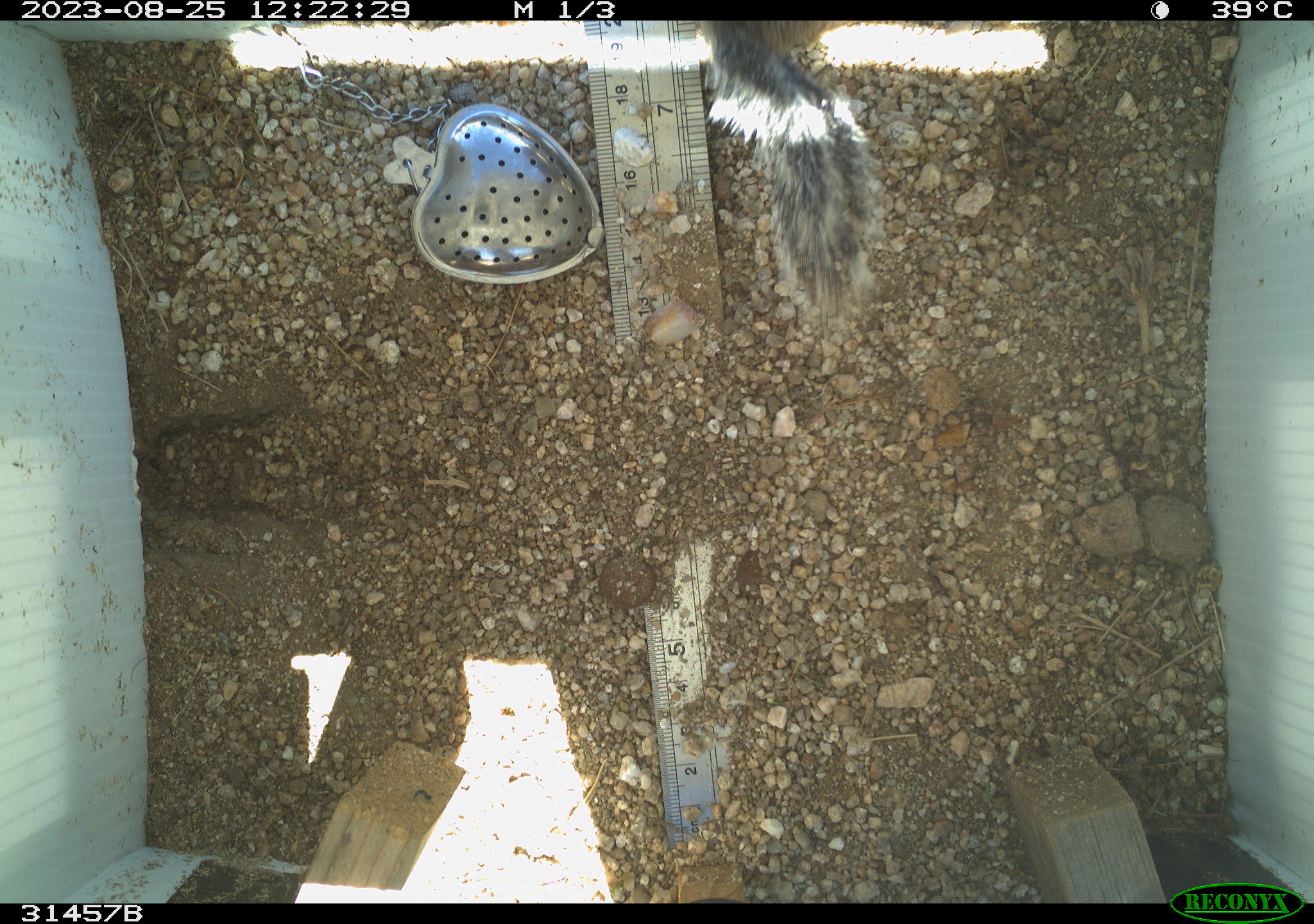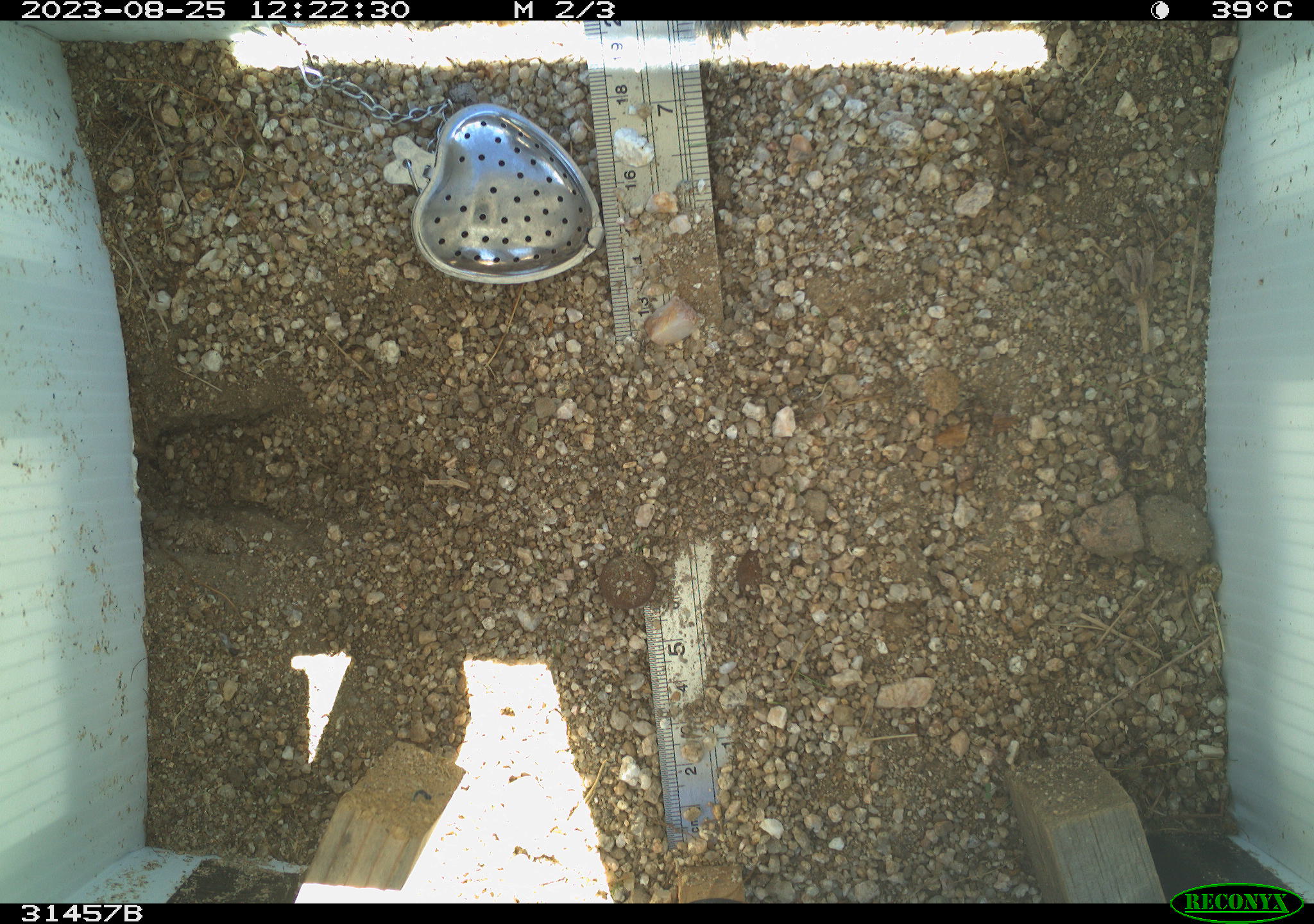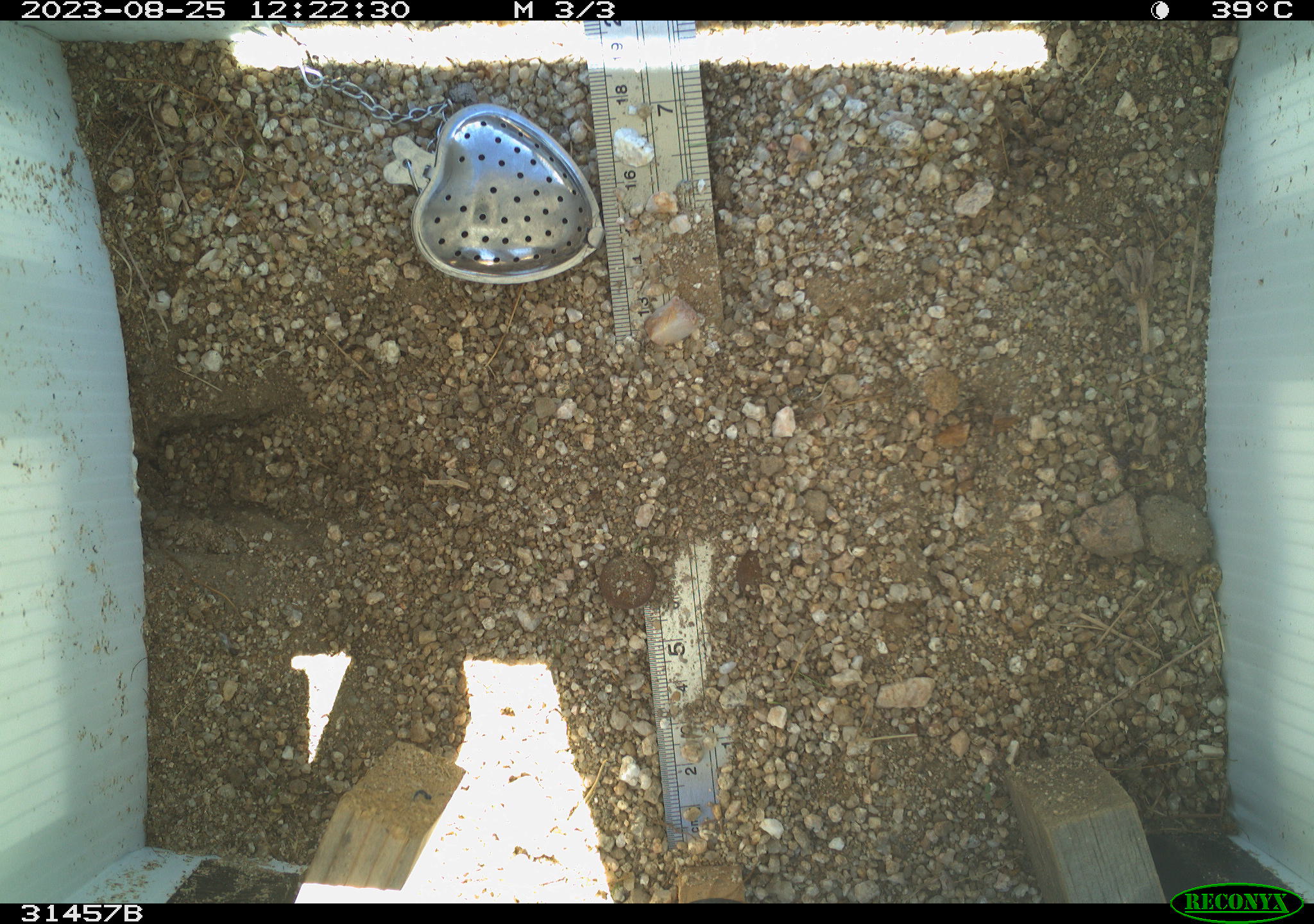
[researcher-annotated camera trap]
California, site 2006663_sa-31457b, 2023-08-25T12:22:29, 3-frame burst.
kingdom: Animalia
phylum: Chordata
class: Mammalia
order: Rodentia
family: Sciuridae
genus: Ammospermophilus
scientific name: Ammospermophilus leucurus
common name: white-tailed antelope squirrel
White-tailed antelope squirrel (Ammospermophilus leucurus).